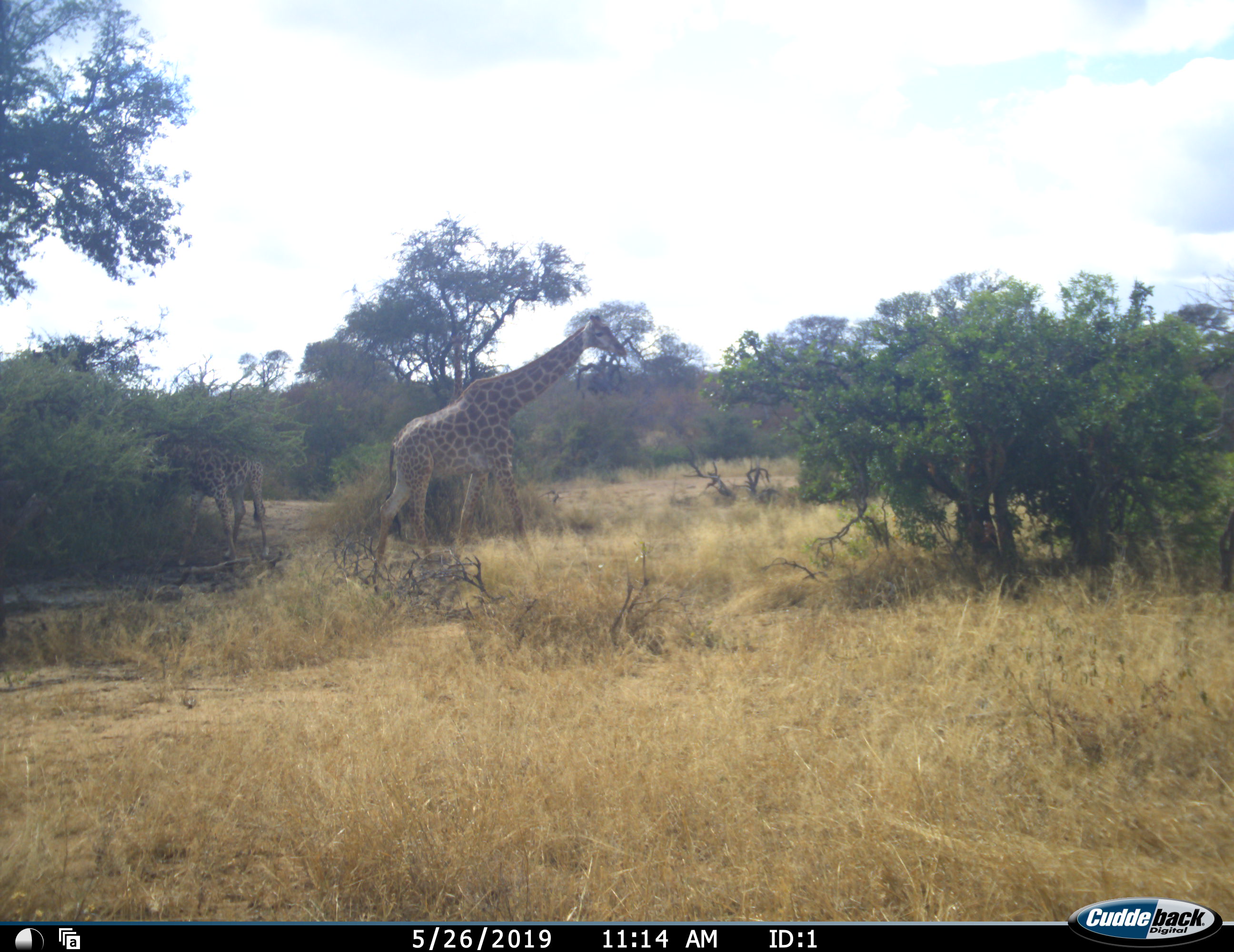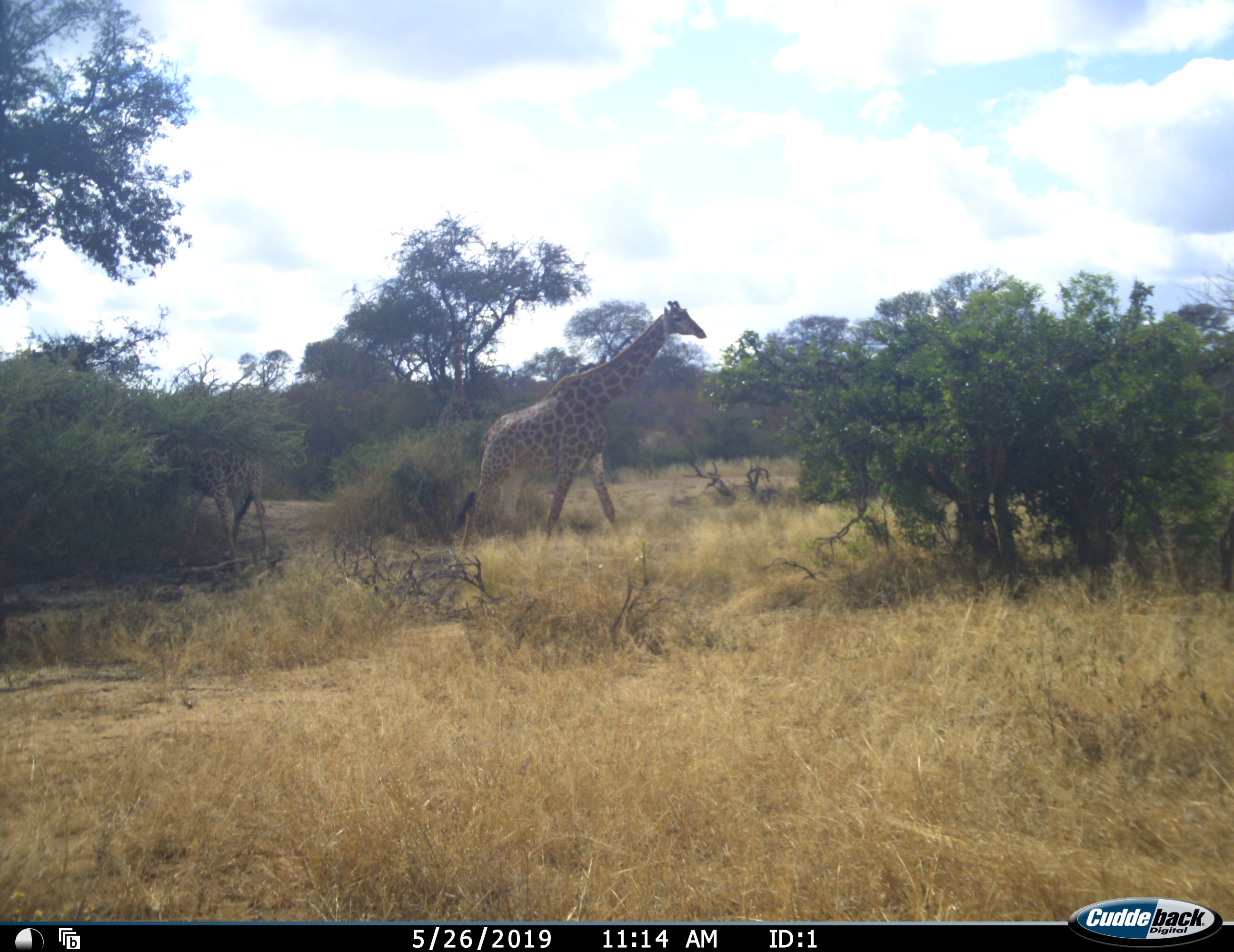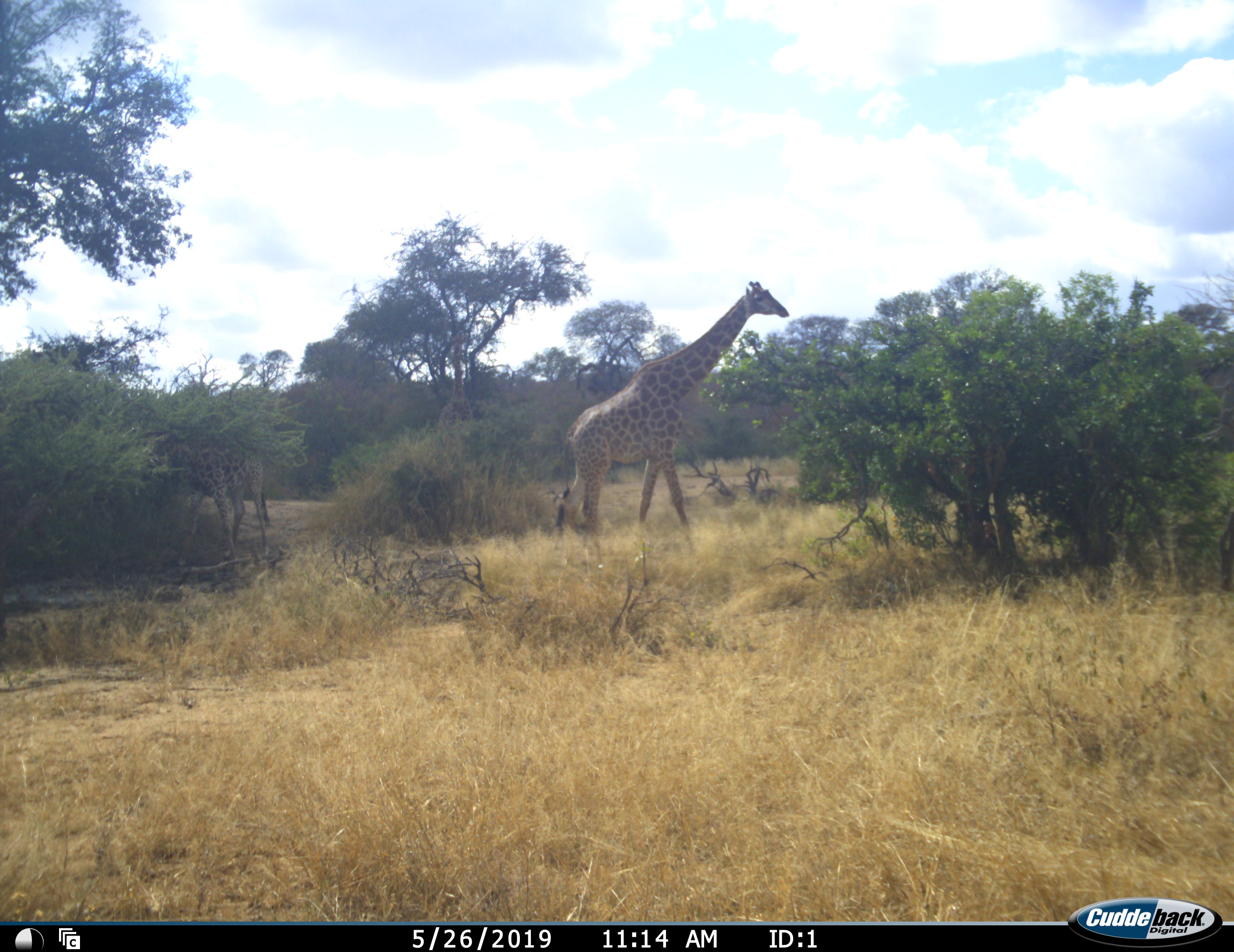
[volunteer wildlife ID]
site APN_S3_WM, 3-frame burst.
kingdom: Animalia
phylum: Chordata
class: Mammalia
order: Artiodactyla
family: Giraffidae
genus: Giraffa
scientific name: Giraffa camelopardalis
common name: giraffe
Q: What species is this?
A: Giraffe (Giraffa camelopardalis).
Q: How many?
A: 2.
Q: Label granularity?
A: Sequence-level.